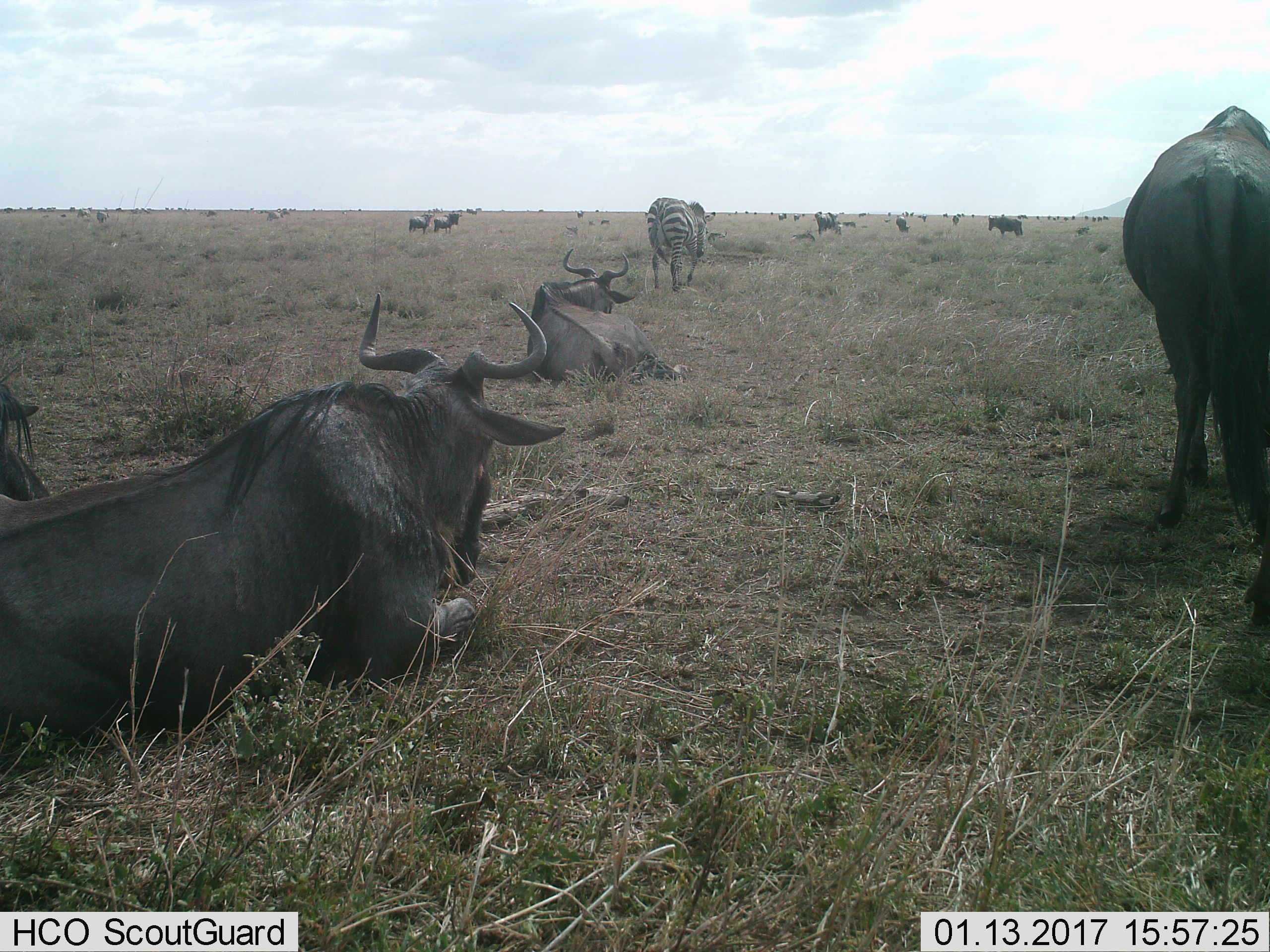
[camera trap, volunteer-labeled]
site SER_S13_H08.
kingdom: Animalia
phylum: Chordata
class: Mammalia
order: Artiodactyla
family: Bovidae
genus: Connochaetes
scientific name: Connochaetes taurinus taurinus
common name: blue wildebeest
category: wildebeestblue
Wildebeestblue (blue wildebeest) (Connochaetes taurinus taurinus), count 11-50. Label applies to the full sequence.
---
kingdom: Animalia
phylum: Chordata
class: Mammalia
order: Perissodactyla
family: Equidae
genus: Equus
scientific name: Equus quagga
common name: plains zebra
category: zebraplains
Zebraplains (plains zebra) (Equus quagga), count 3. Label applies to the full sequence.